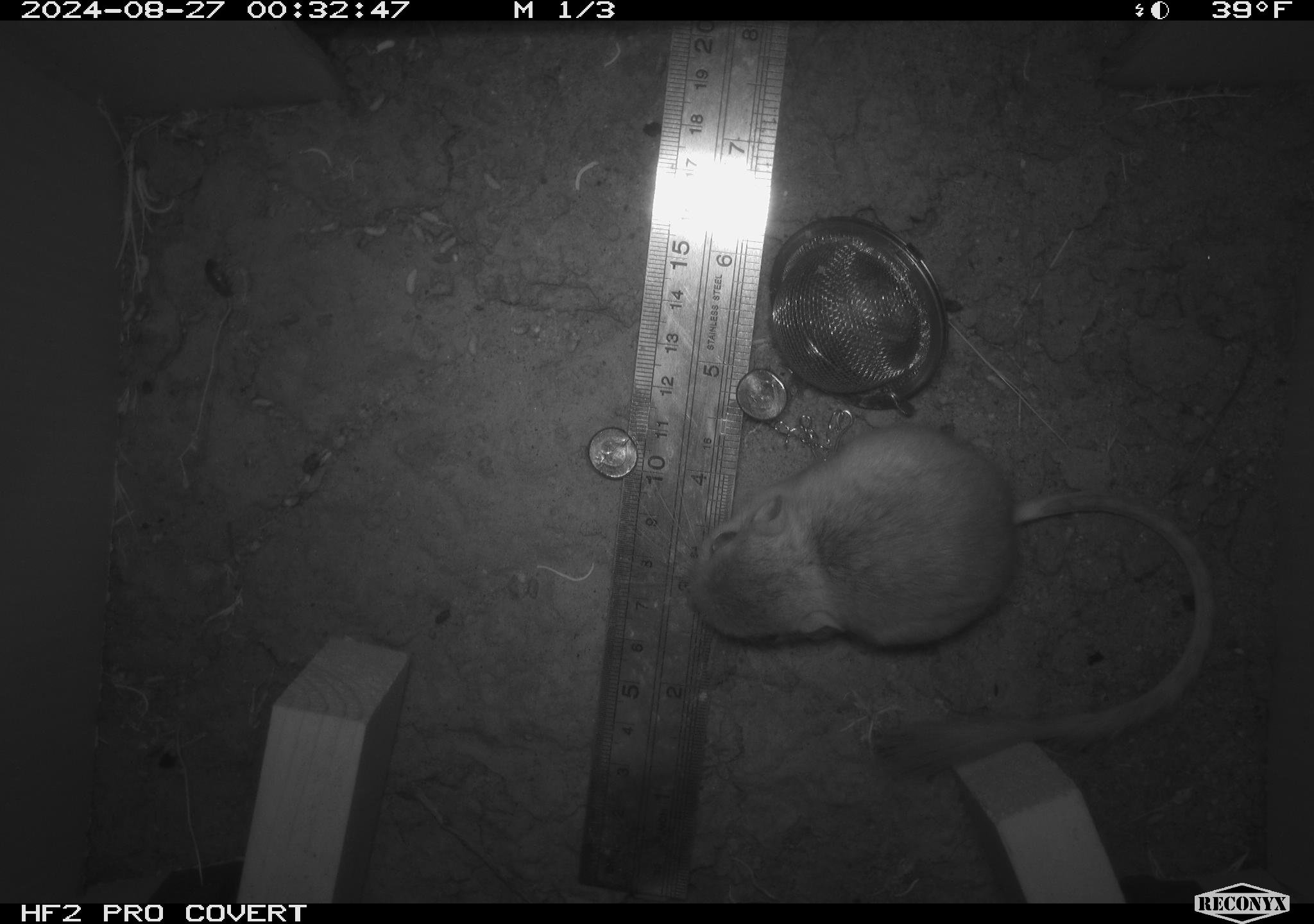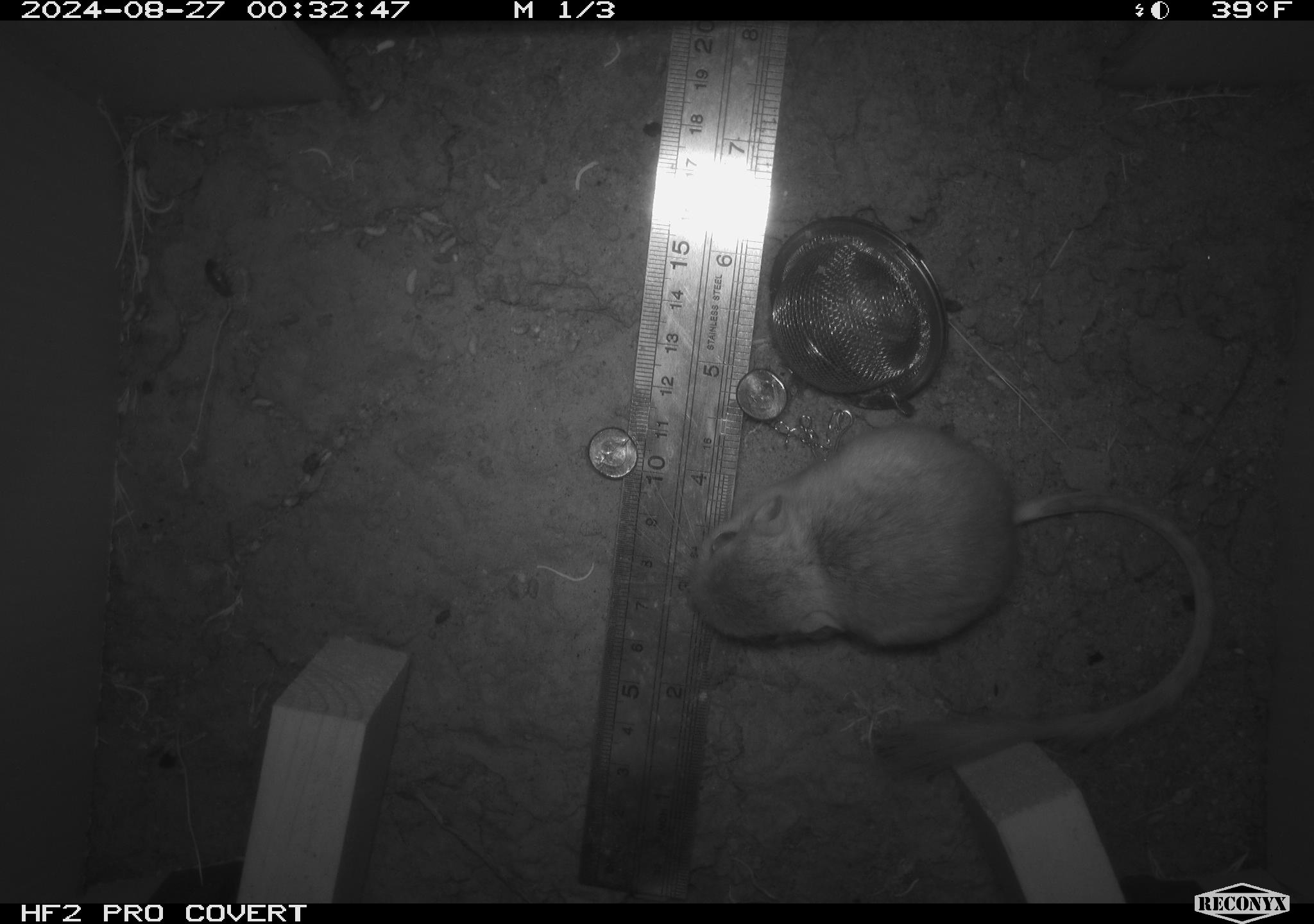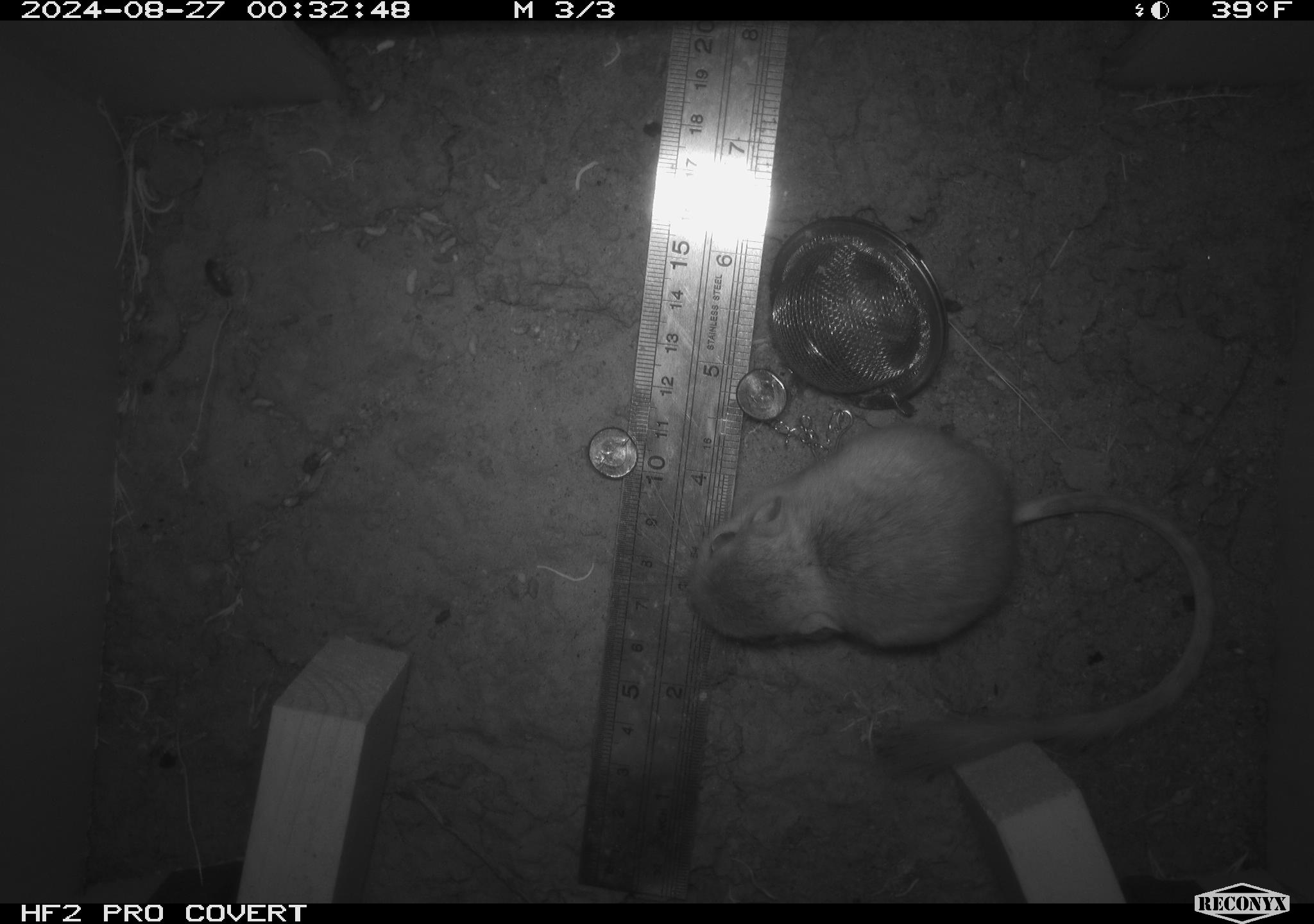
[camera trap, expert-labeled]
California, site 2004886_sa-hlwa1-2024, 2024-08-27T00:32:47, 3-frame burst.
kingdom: Animalia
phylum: Chordata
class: Mammalia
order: Rodentia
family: Heteromyidae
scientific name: Heteromyidae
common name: kangaroo rats and pocket mice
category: heteromyidae family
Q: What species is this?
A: Heteromyidae family (kangaroo rats and pocket mice) (Heteromyidae).